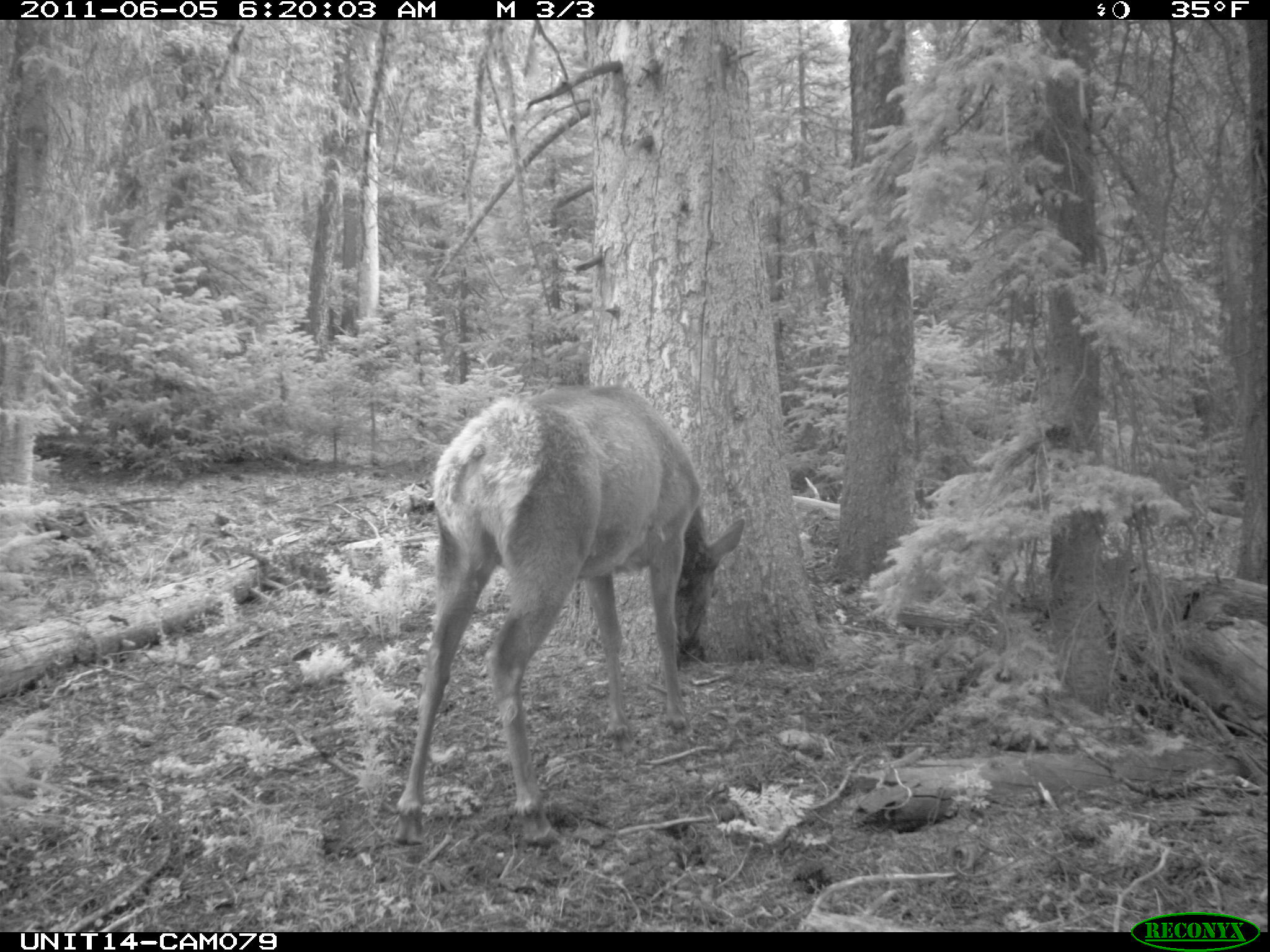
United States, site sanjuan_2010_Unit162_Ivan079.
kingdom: Animalia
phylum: Chordata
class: Mammalia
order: Artiodactyla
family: Cervidae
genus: Cervus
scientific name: Cervus elaphus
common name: red deer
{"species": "Cervus elaphus (red deer)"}